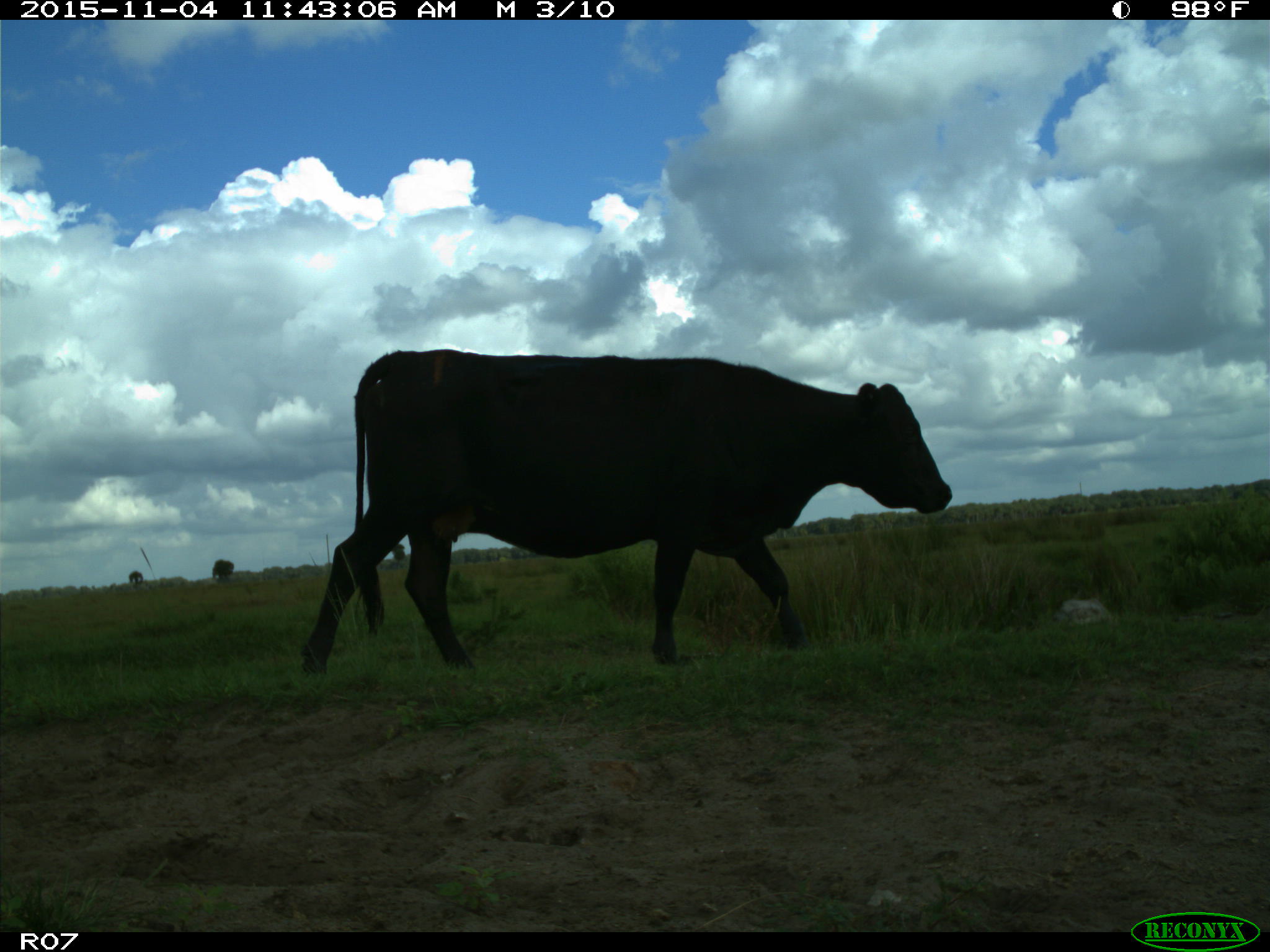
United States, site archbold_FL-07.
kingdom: Animalia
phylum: Chordata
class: Mammalia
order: Artiodactyla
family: Bovidae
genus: Bos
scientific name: Bos taurus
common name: domestic cow